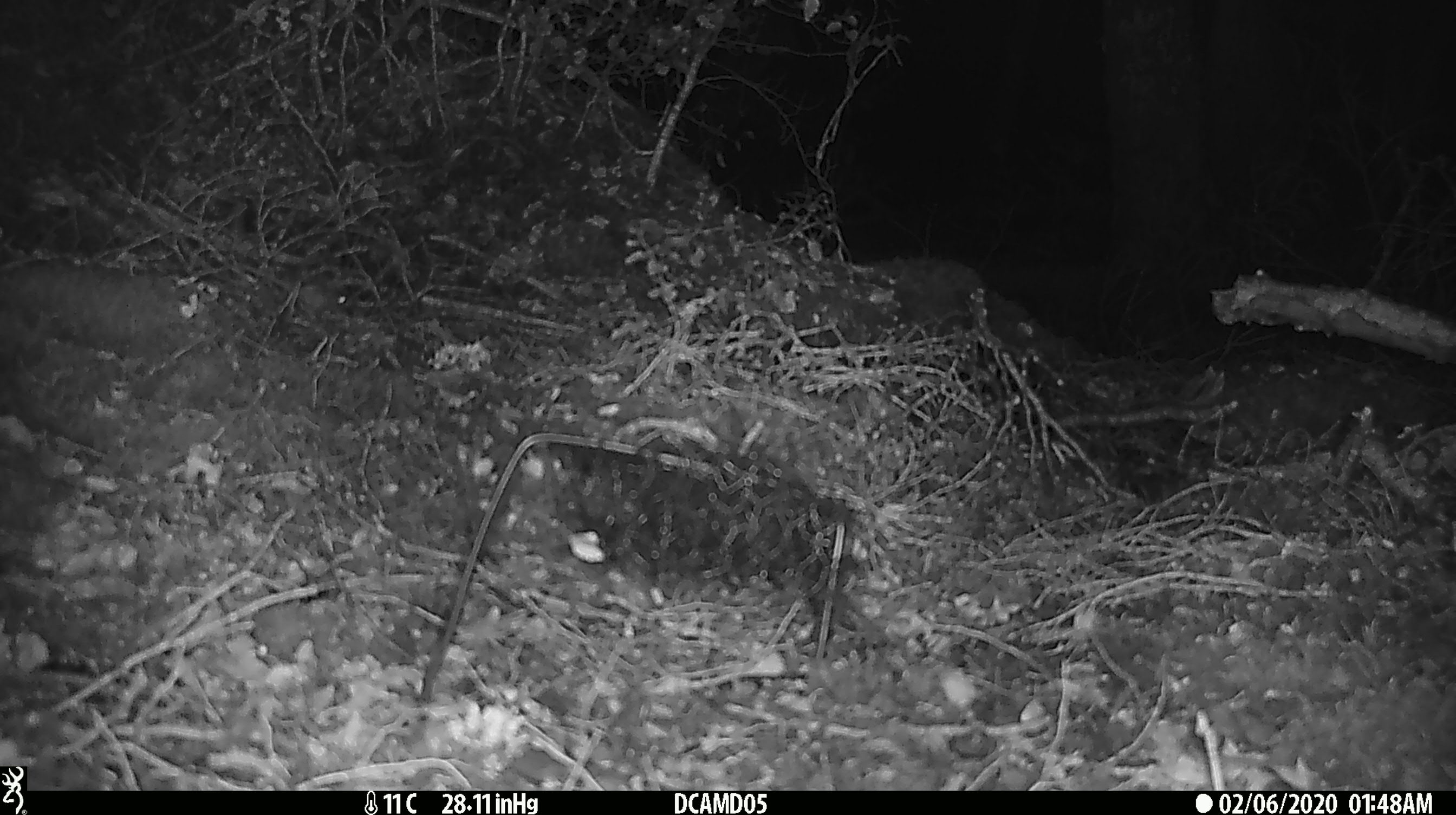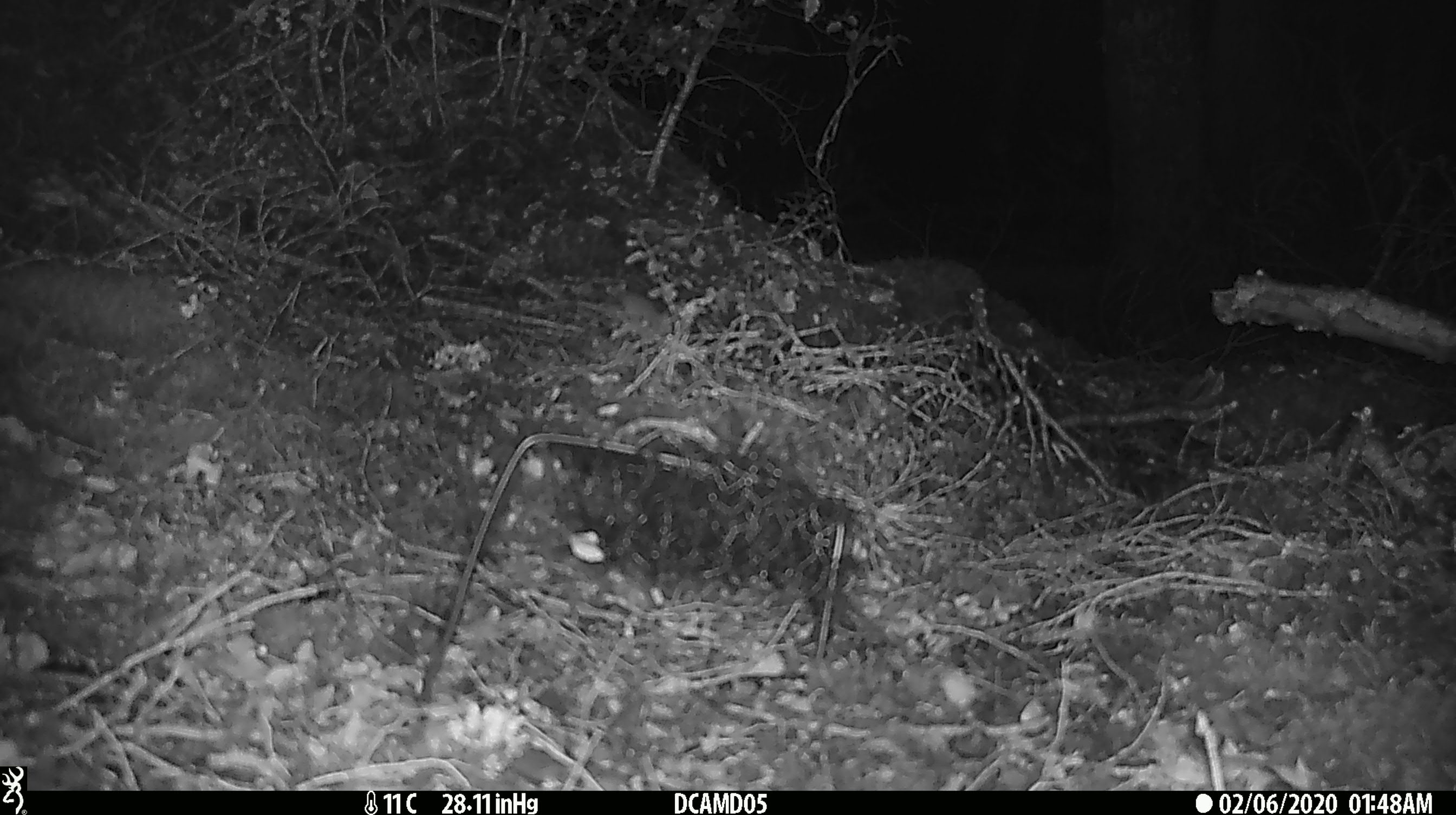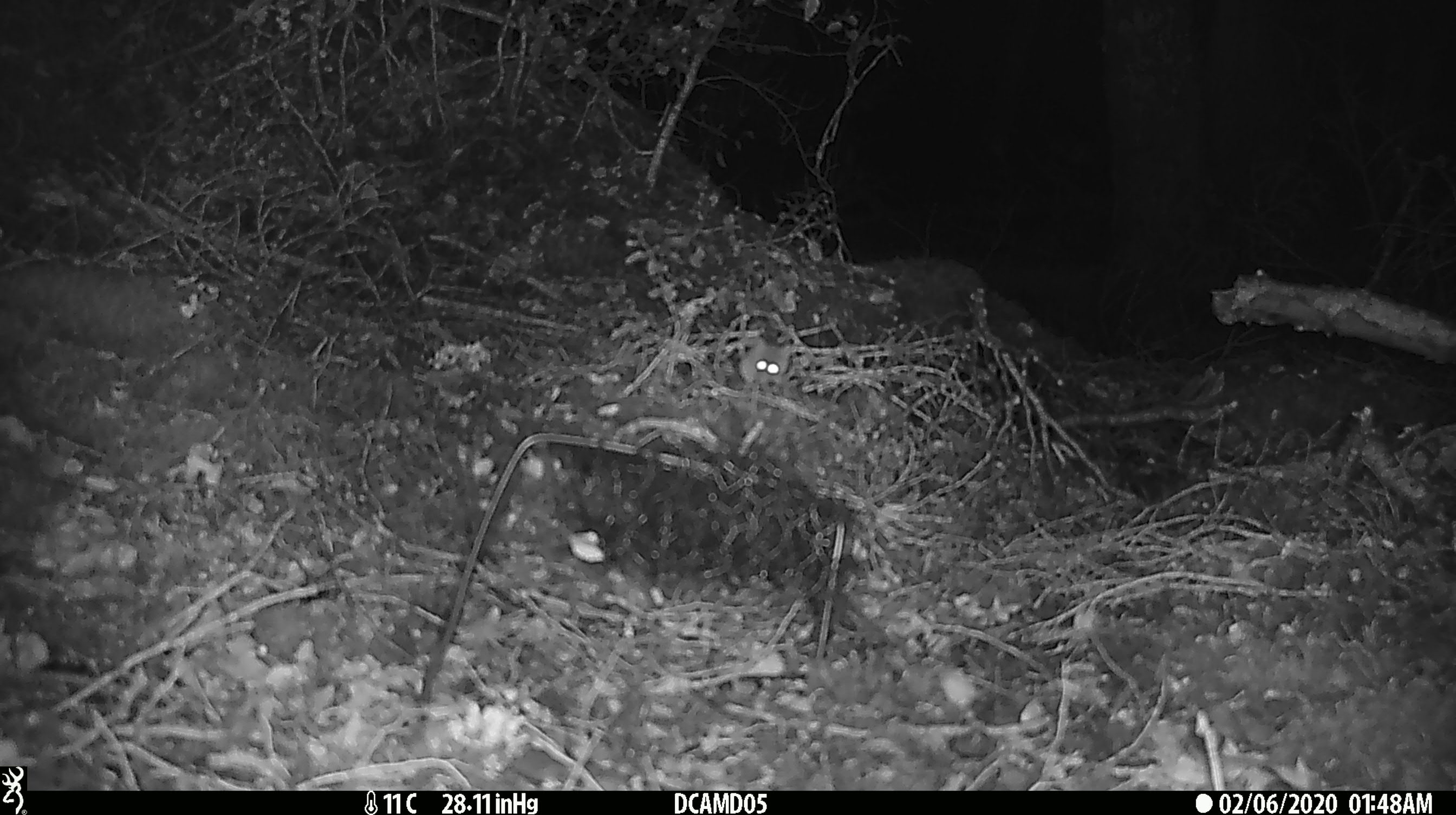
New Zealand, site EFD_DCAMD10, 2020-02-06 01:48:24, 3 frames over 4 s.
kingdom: Animalia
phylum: Chordata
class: Mammalia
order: Rodentia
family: Muridae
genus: Mus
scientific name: Mus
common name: mouse